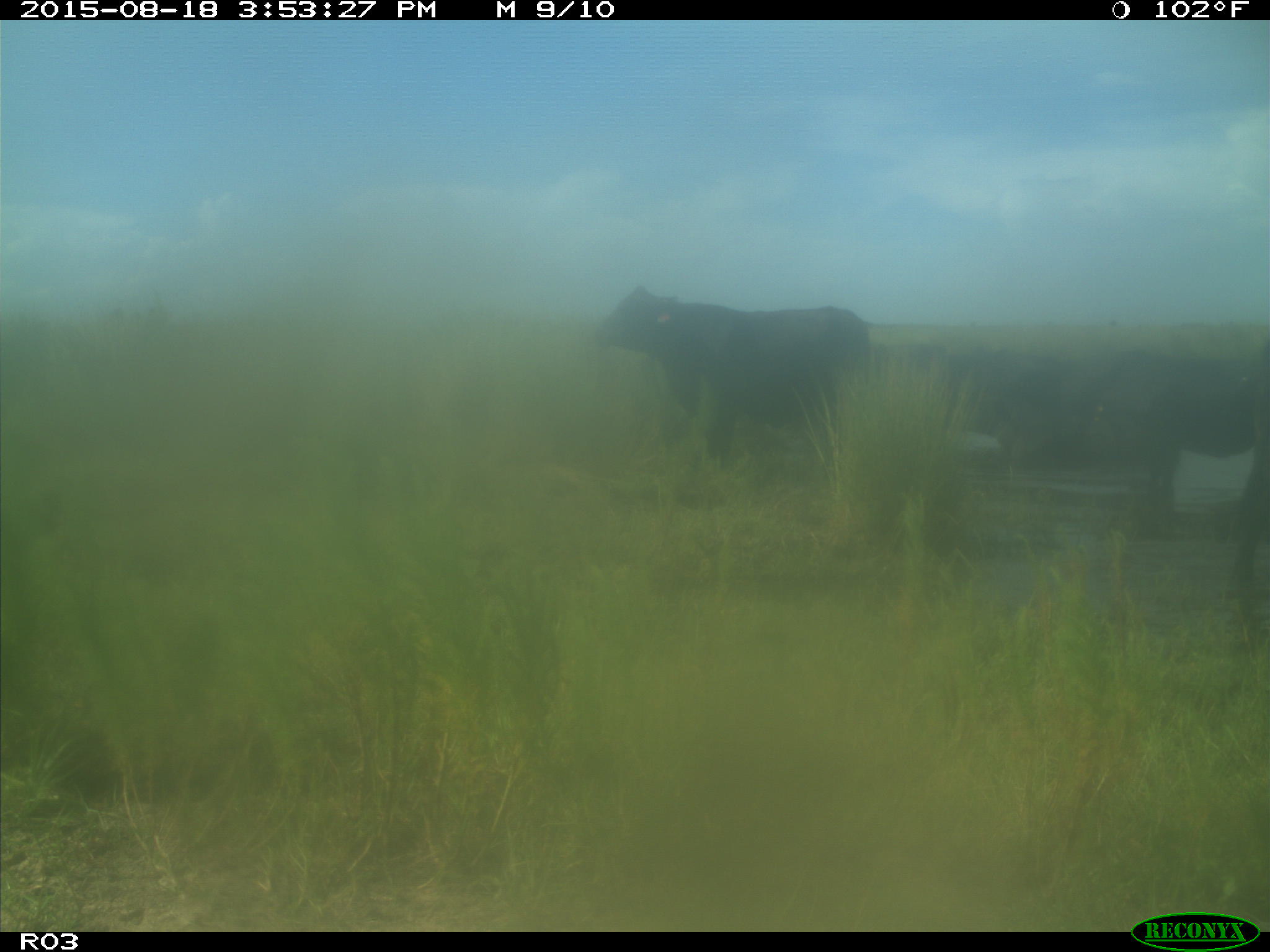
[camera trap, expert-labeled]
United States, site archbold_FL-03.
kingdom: Animalia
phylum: Chordata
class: Mammalia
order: Artiodactyla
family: Bovidae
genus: Bos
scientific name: Bos taurus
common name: domestic cow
Bos taurus (domestic cow).